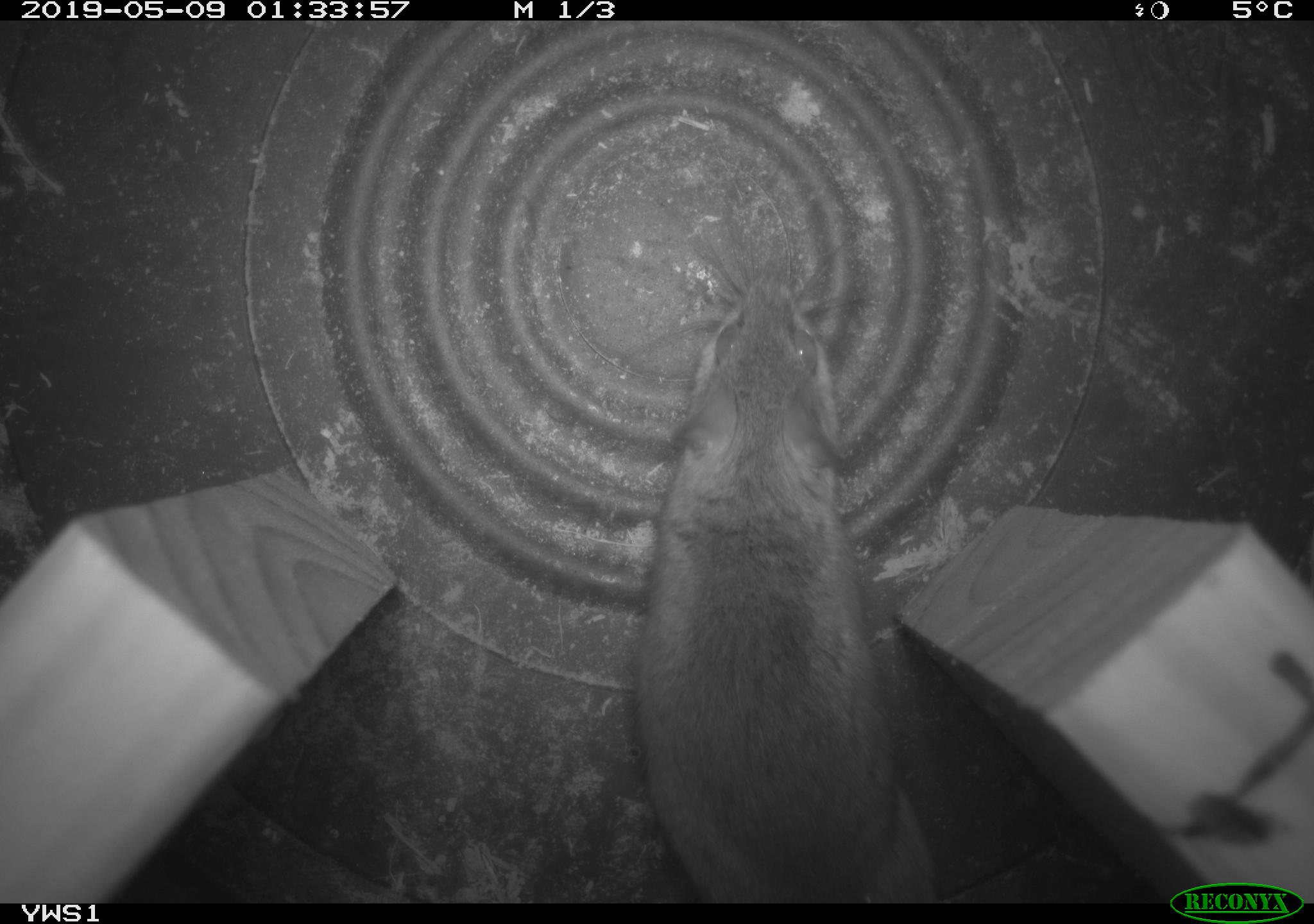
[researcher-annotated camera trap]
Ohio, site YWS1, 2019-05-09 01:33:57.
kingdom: Animalia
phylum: Chordata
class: Mammalia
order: Rodentia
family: Cricetidae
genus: Peromyscus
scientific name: Peromyscus leucopus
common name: white-footed mouse